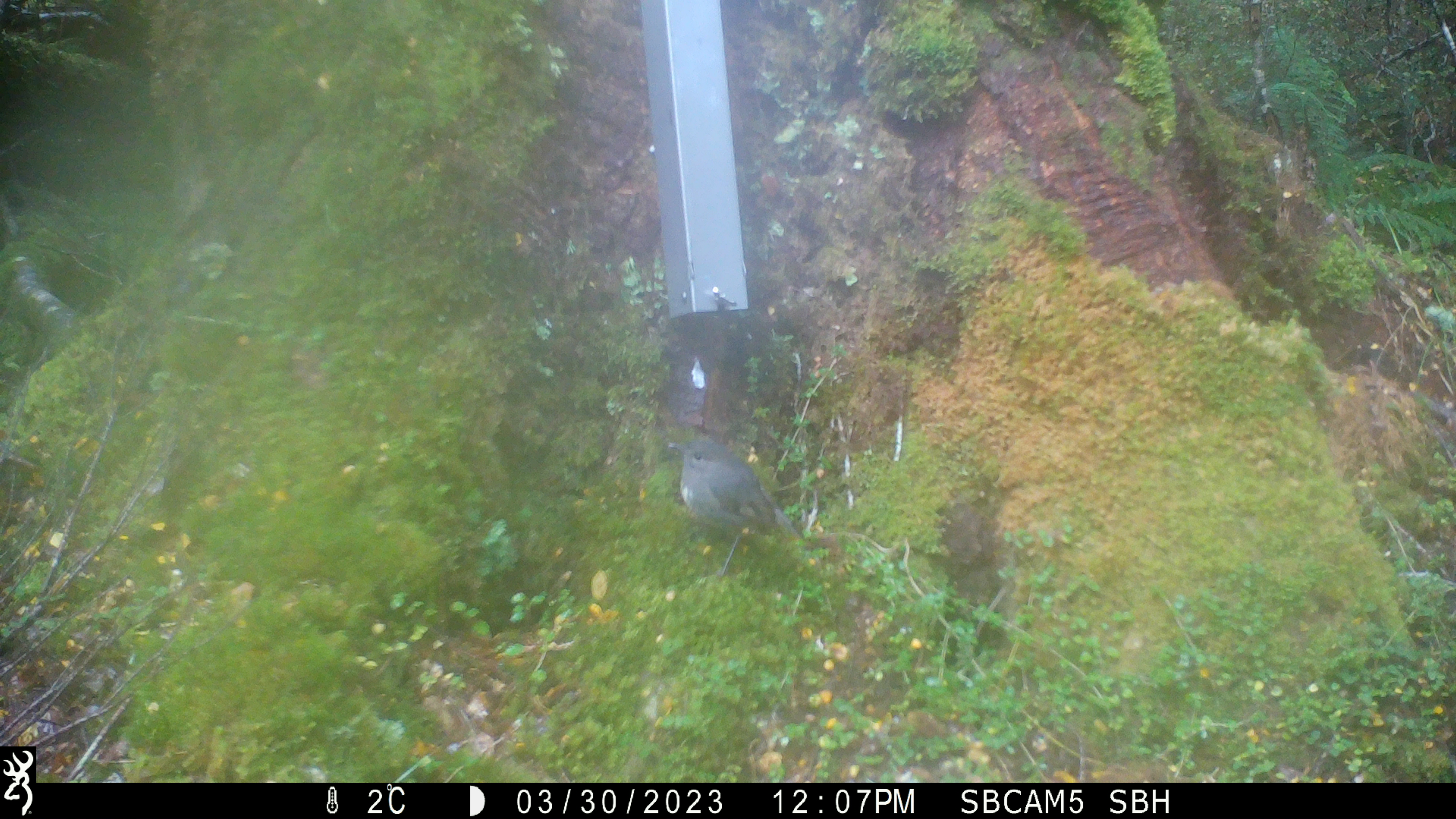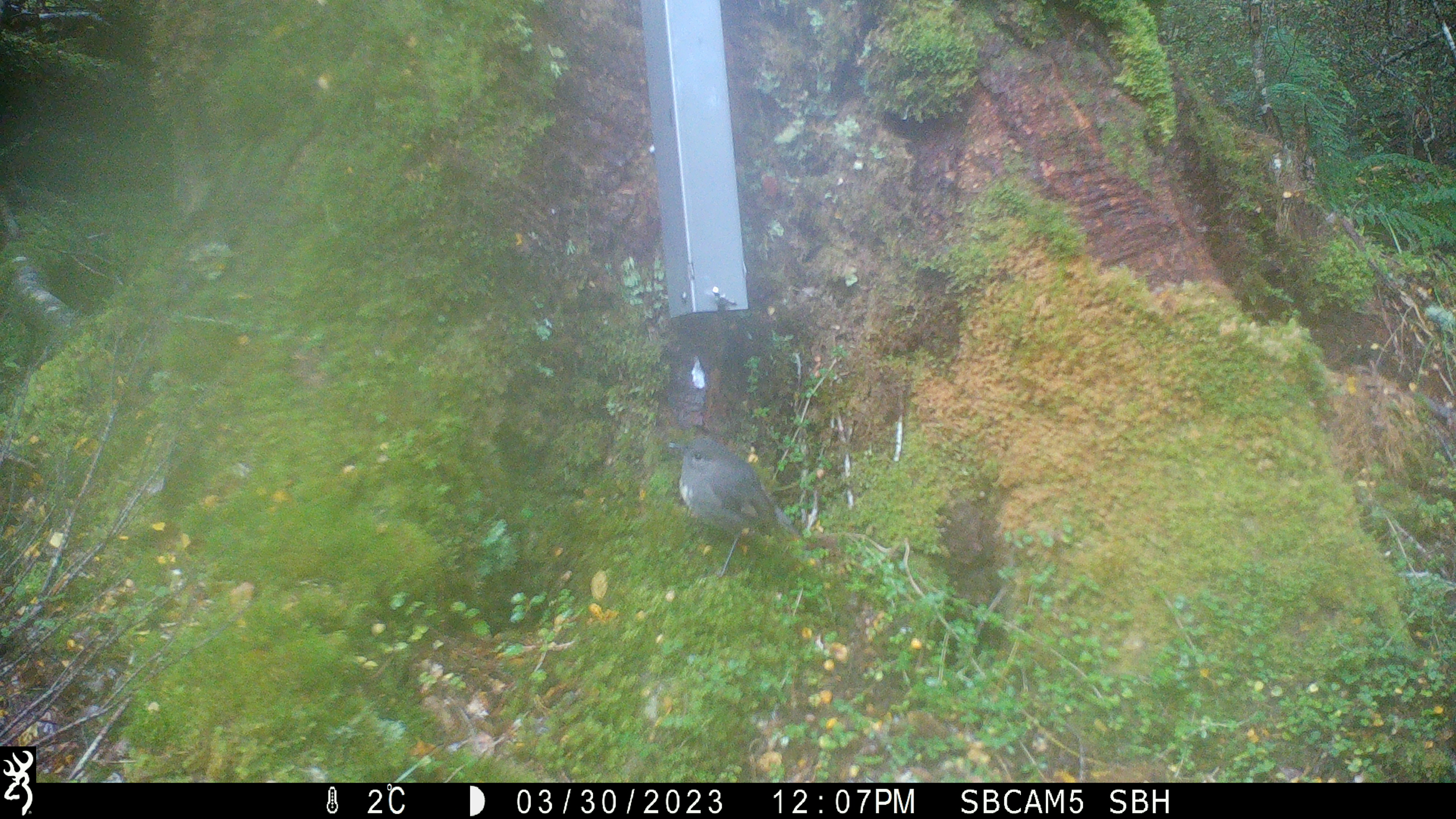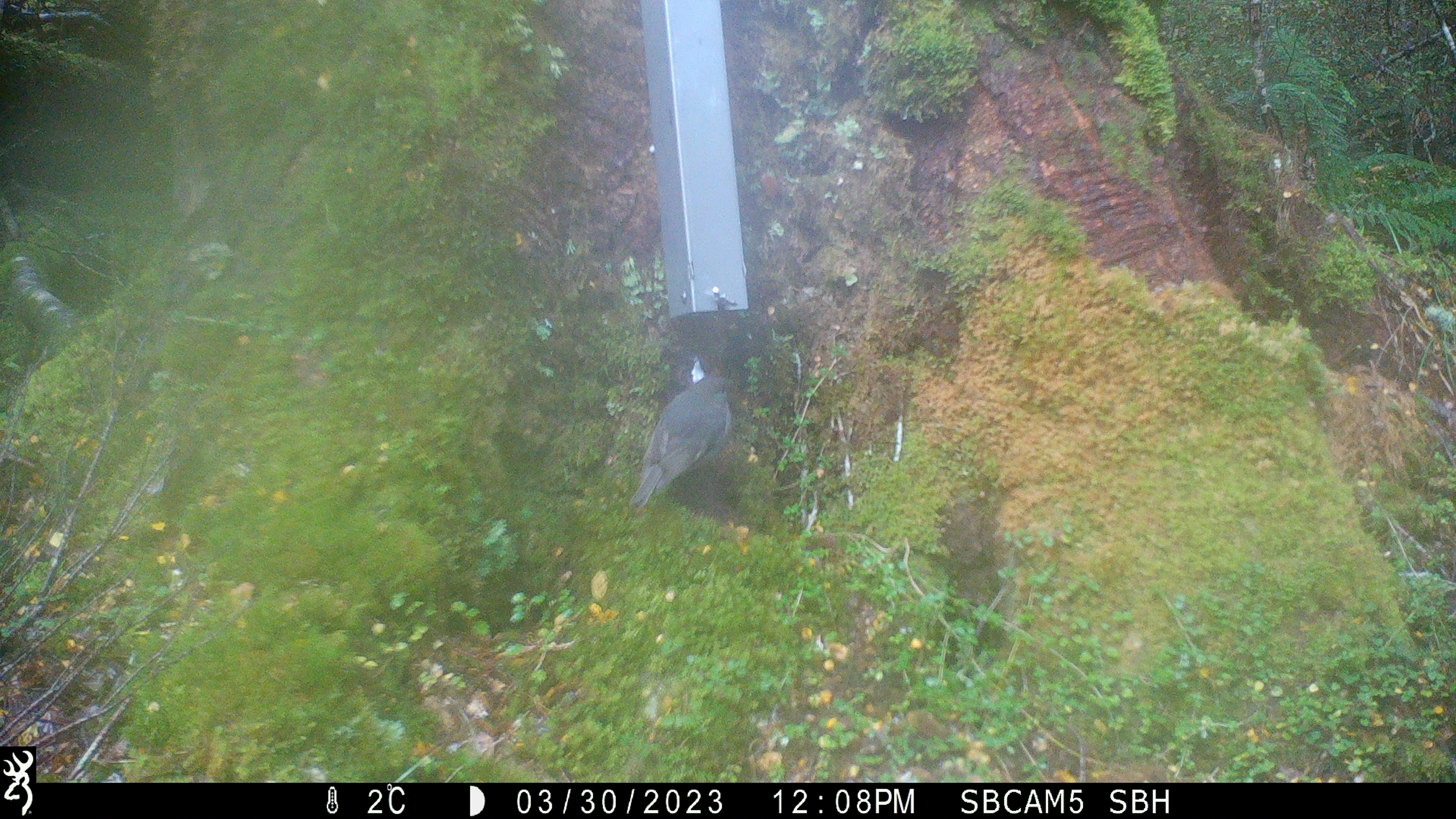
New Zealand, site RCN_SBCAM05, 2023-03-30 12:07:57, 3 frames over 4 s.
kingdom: Animalia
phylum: Chordata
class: Aves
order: Passeriformes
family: Petroicidae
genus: Petroica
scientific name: Petroica australis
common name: new zealand robin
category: robin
Robin (new zealand robin) (Petroica australis).